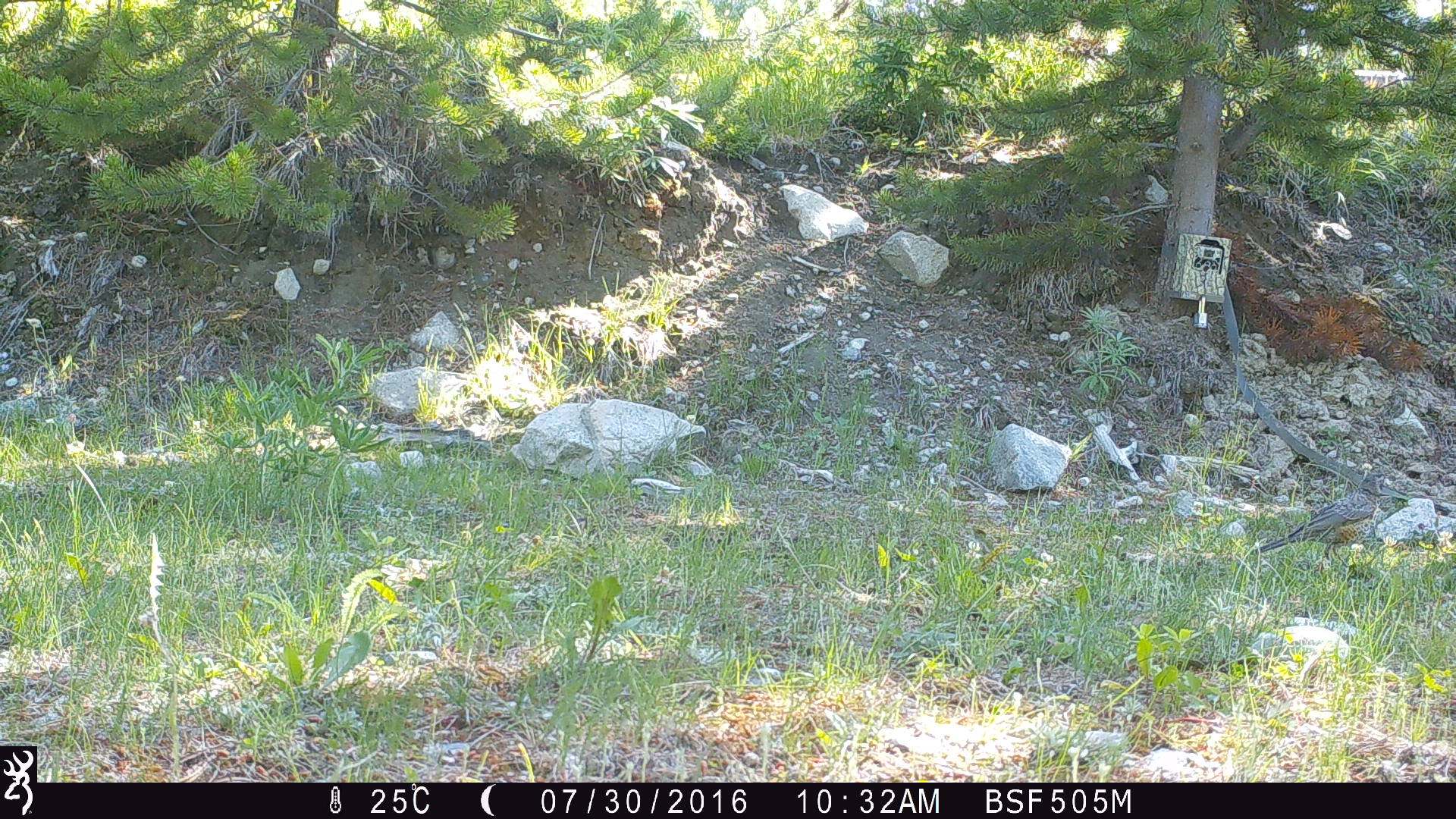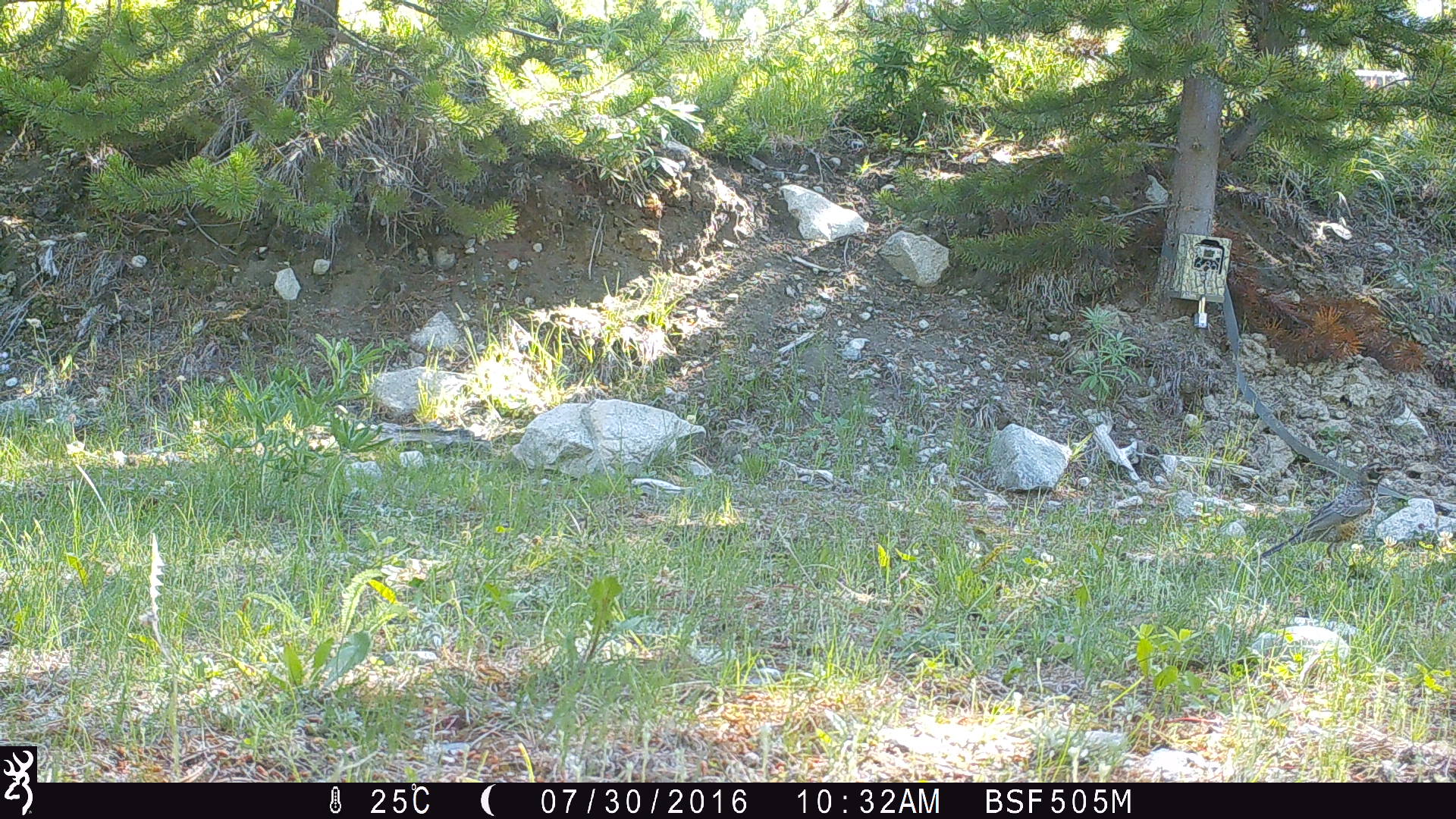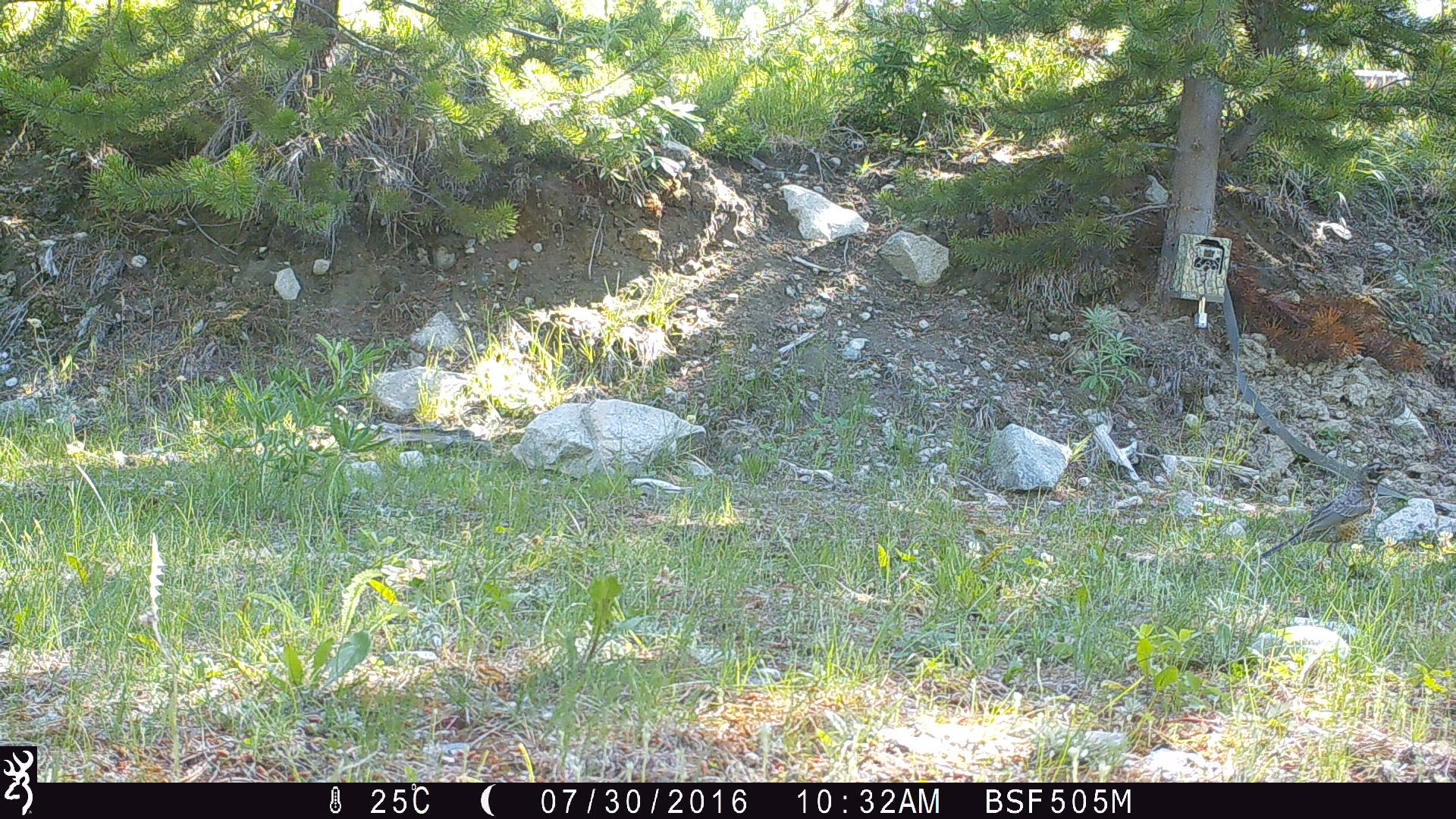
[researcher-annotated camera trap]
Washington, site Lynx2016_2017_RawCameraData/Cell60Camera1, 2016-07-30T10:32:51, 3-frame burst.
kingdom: Animalia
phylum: Chordata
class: Aves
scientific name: Aves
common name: birds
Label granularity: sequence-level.